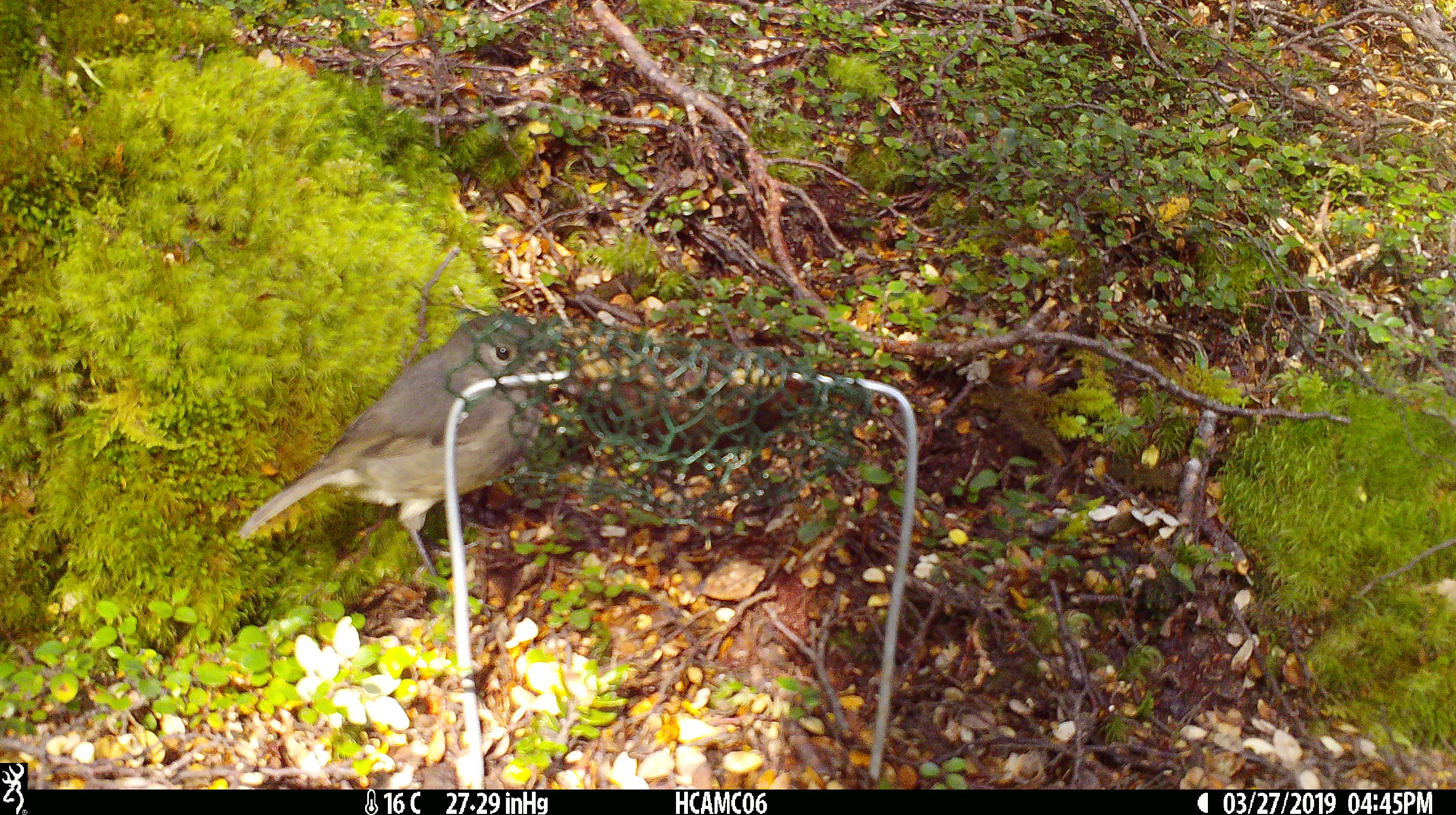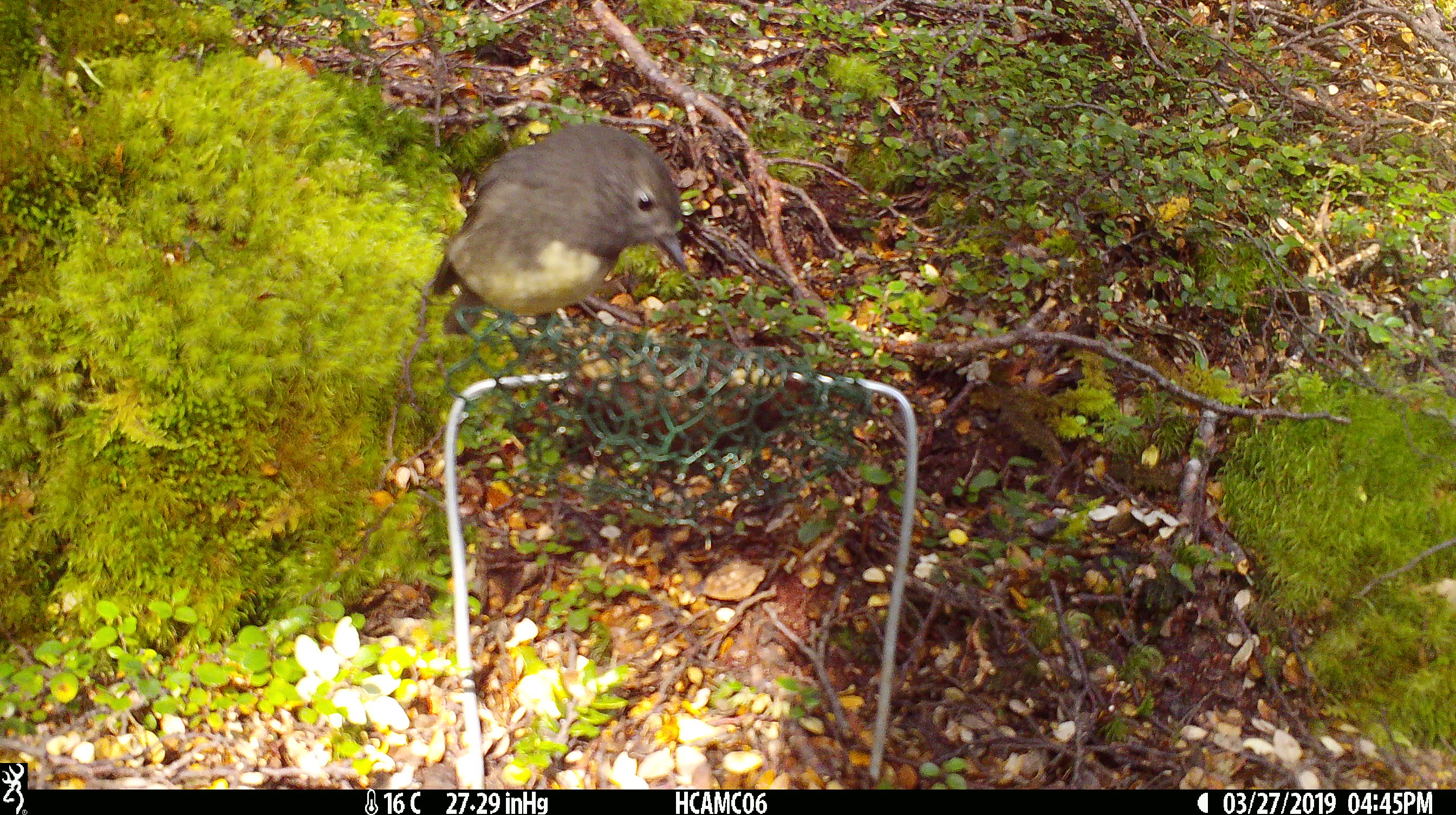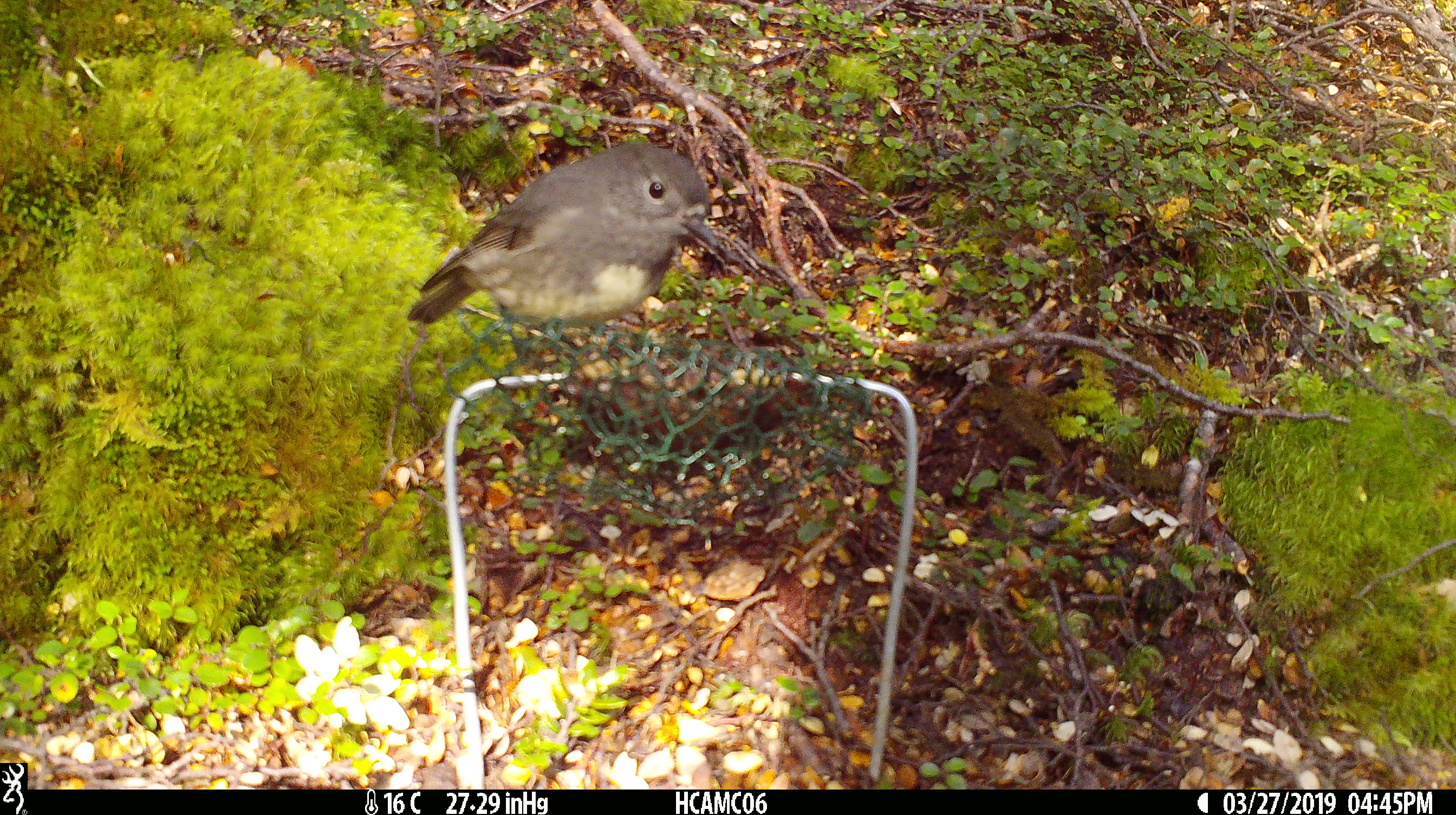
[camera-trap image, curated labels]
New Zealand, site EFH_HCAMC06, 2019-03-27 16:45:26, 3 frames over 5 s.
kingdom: Animalia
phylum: Chordata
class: Aves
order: Passeriformes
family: Petroicidae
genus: Petroica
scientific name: Petroica australis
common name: new zealand robin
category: robin